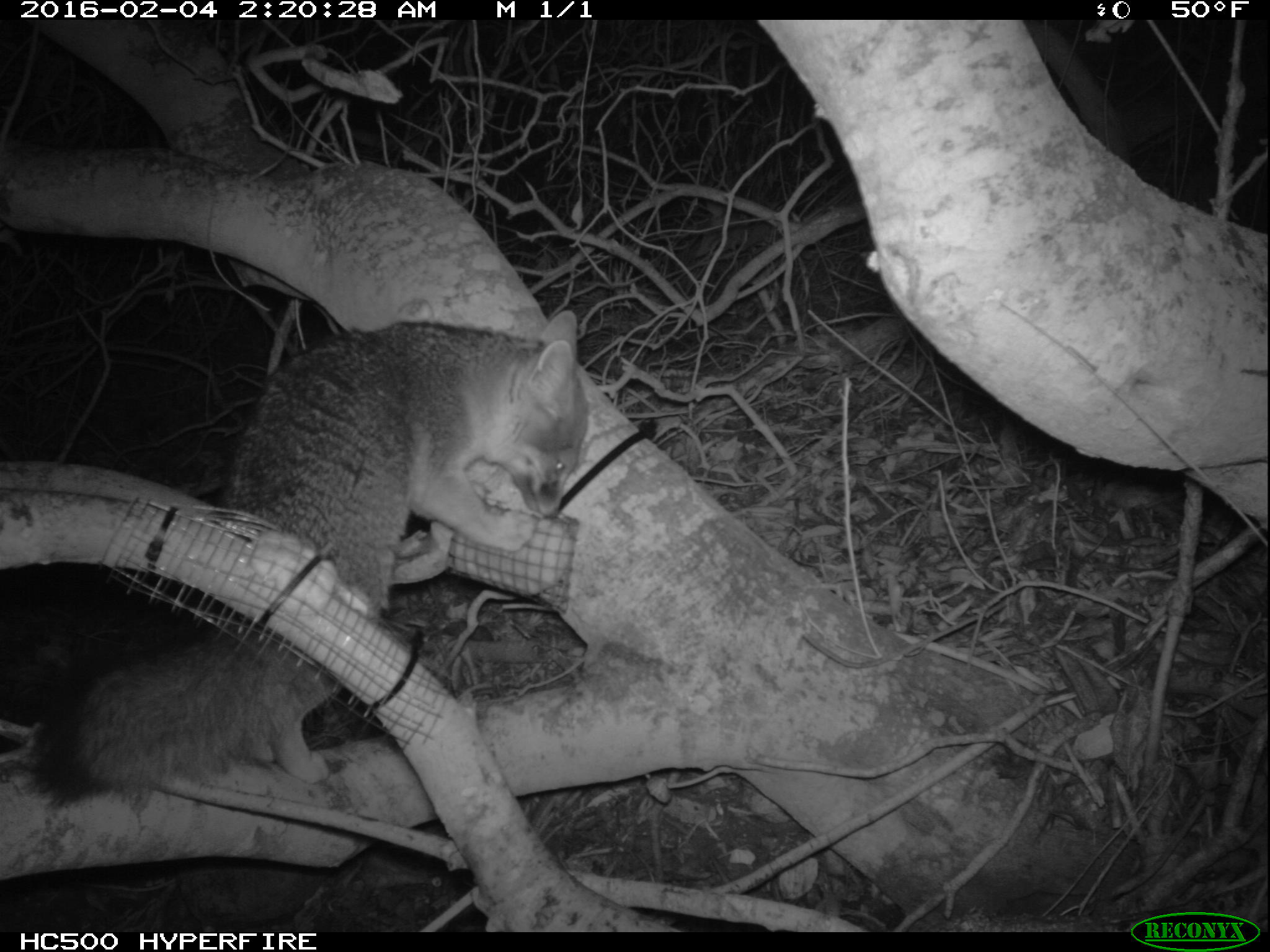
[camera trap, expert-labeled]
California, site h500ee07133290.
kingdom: Animalia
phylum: Chordata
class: Mammalia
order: Carnivora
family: Canidae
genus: Urocyon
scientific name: Urocyon littoralis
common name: island fox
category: fox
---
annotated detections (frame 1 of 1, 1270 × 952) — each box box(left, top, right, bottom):
fox: box(26, 307, 587, 800)